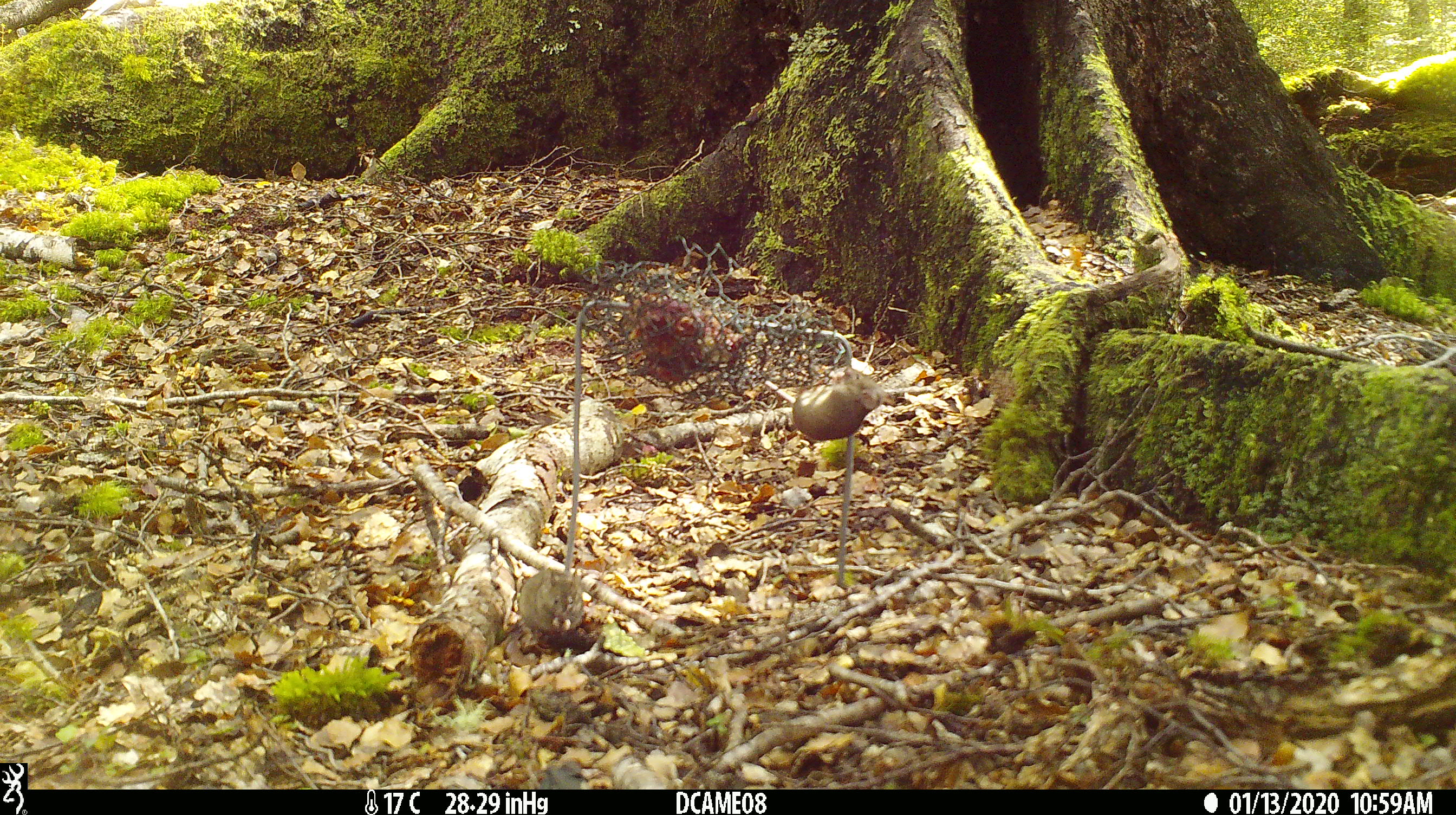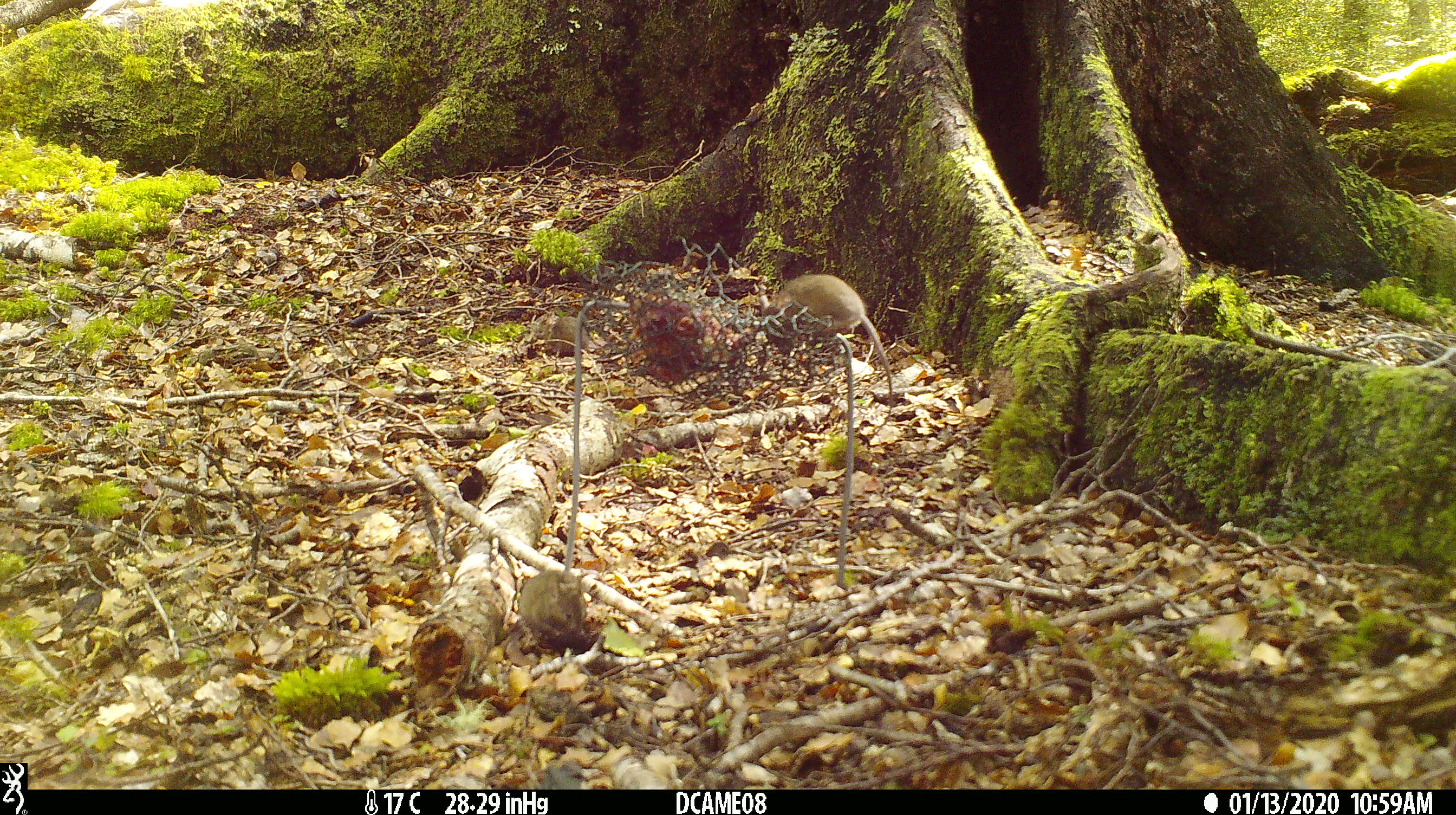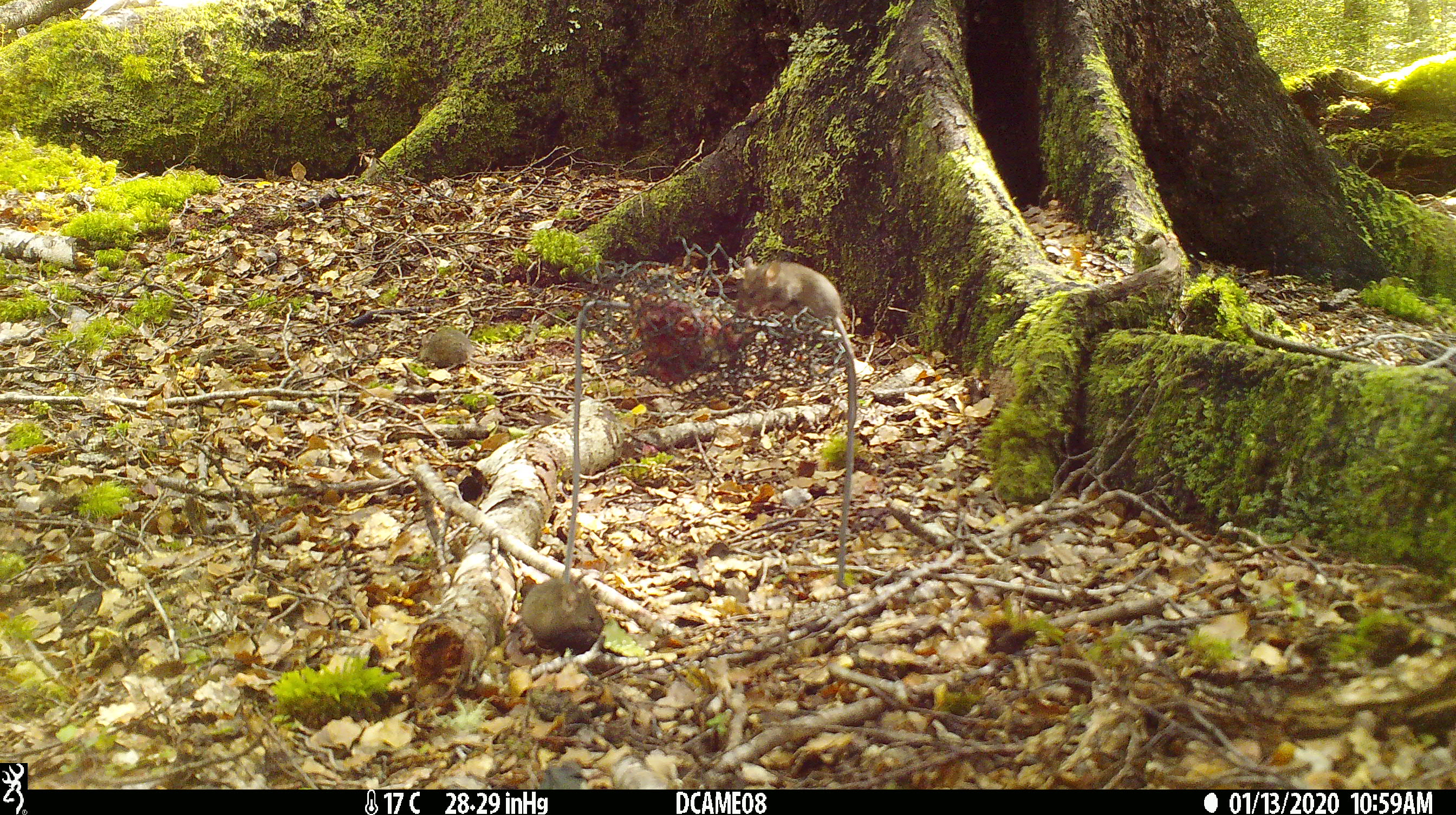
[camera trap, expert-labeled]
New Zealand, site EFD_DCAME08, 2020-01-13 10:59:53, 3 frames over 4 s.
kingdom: Animalia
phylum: Chordata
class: Mammalia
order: Rodentia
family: Muridae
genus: Mus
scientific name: Mus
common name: mouse